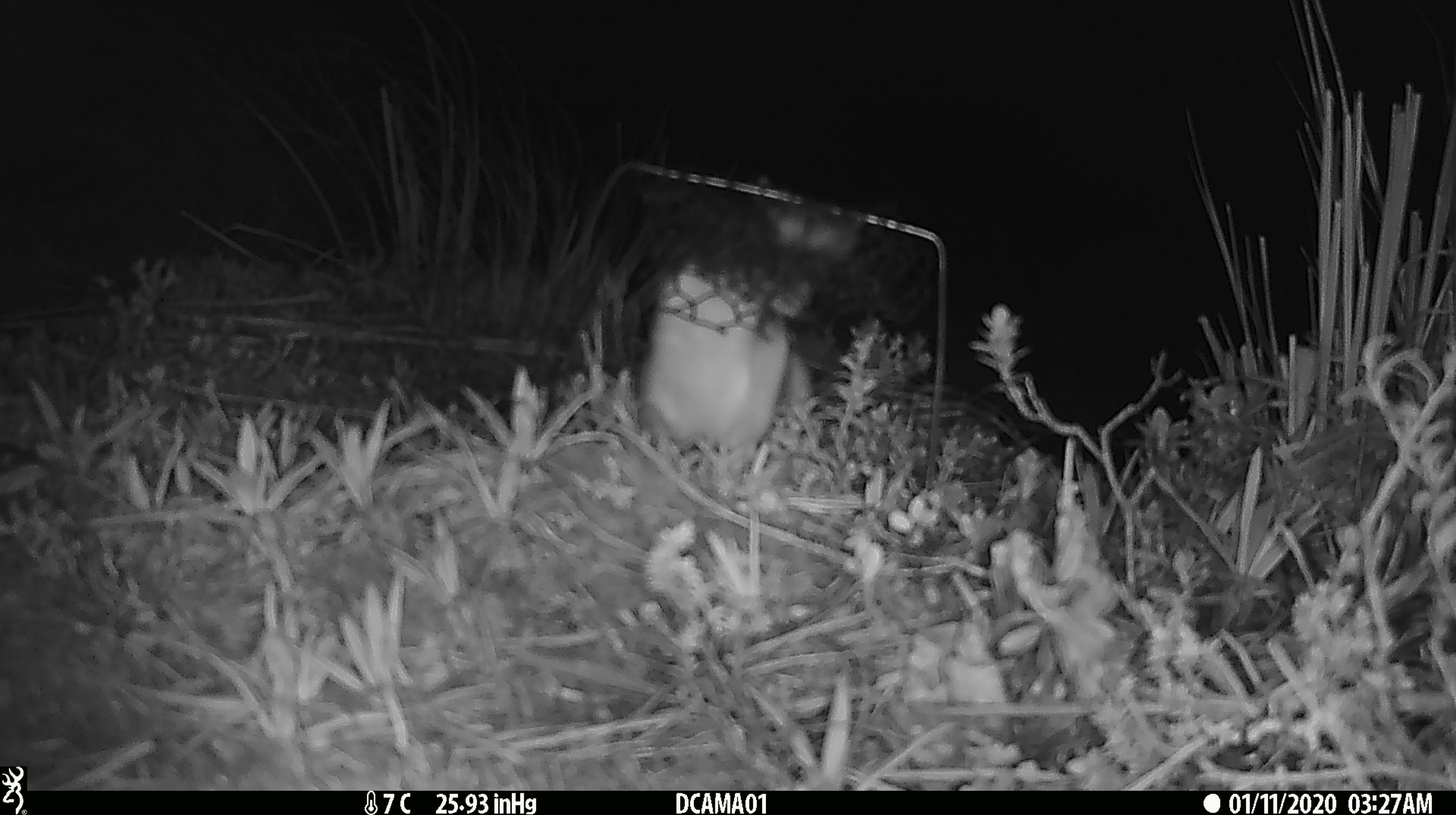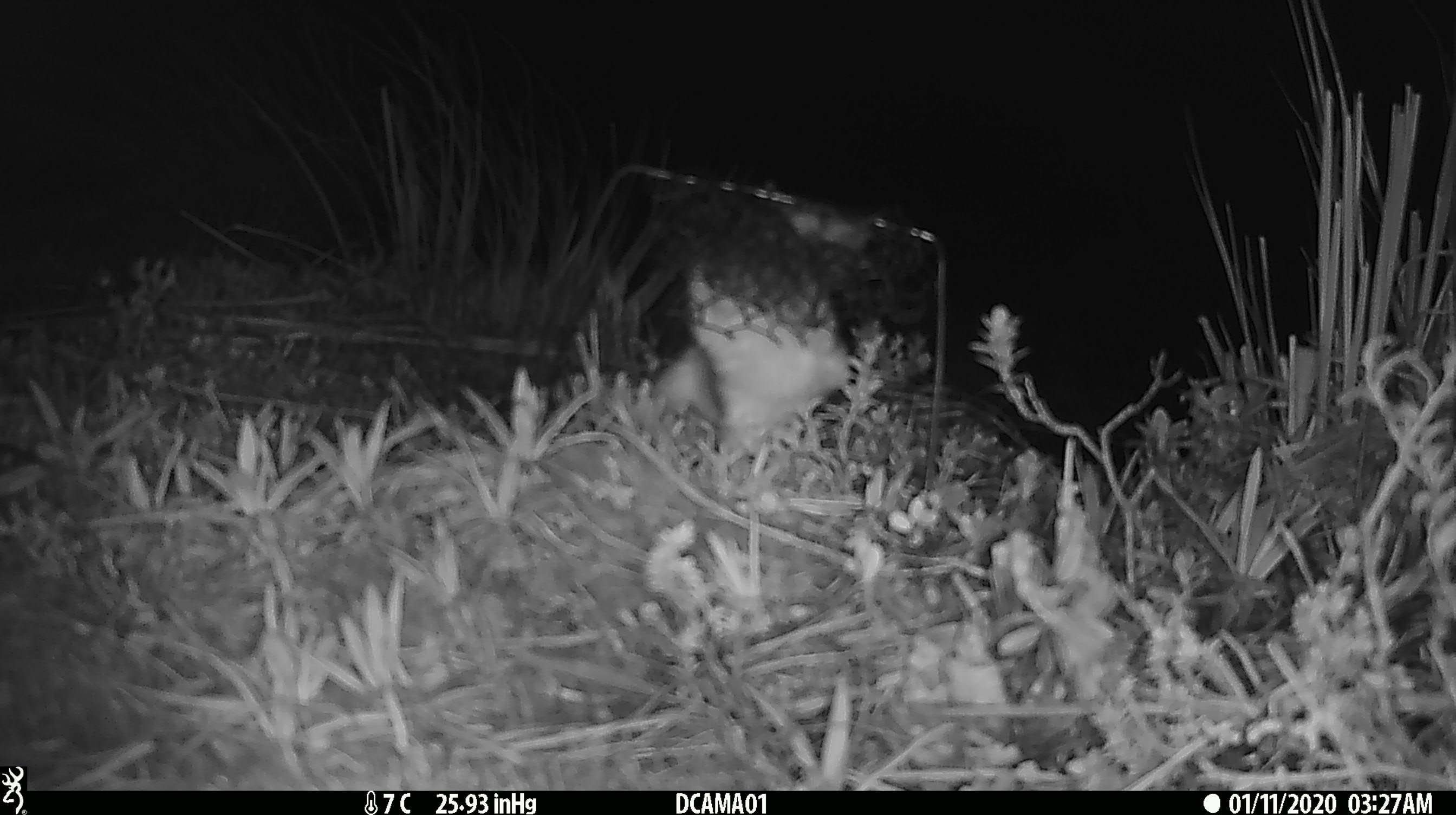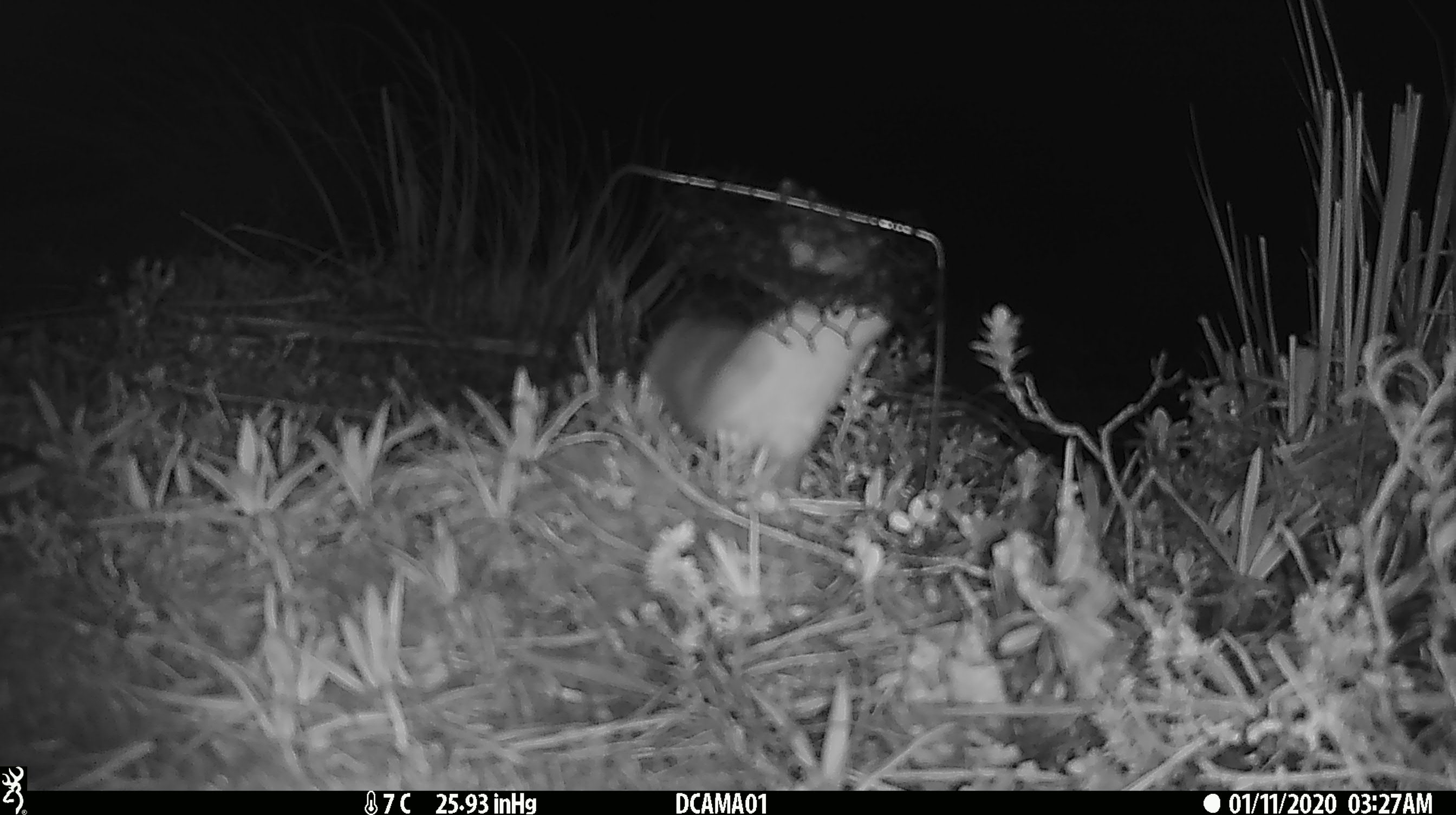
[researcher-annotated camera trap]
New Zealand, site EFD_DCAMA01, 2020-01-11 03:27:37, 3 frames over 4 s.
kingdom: Animalia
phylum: Chordata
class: Mammalia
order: Carnivora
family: Mustelidae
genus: Mustela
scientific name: Mustela erminea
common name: stoat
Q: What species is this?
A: Stoat (Mustela erminea).